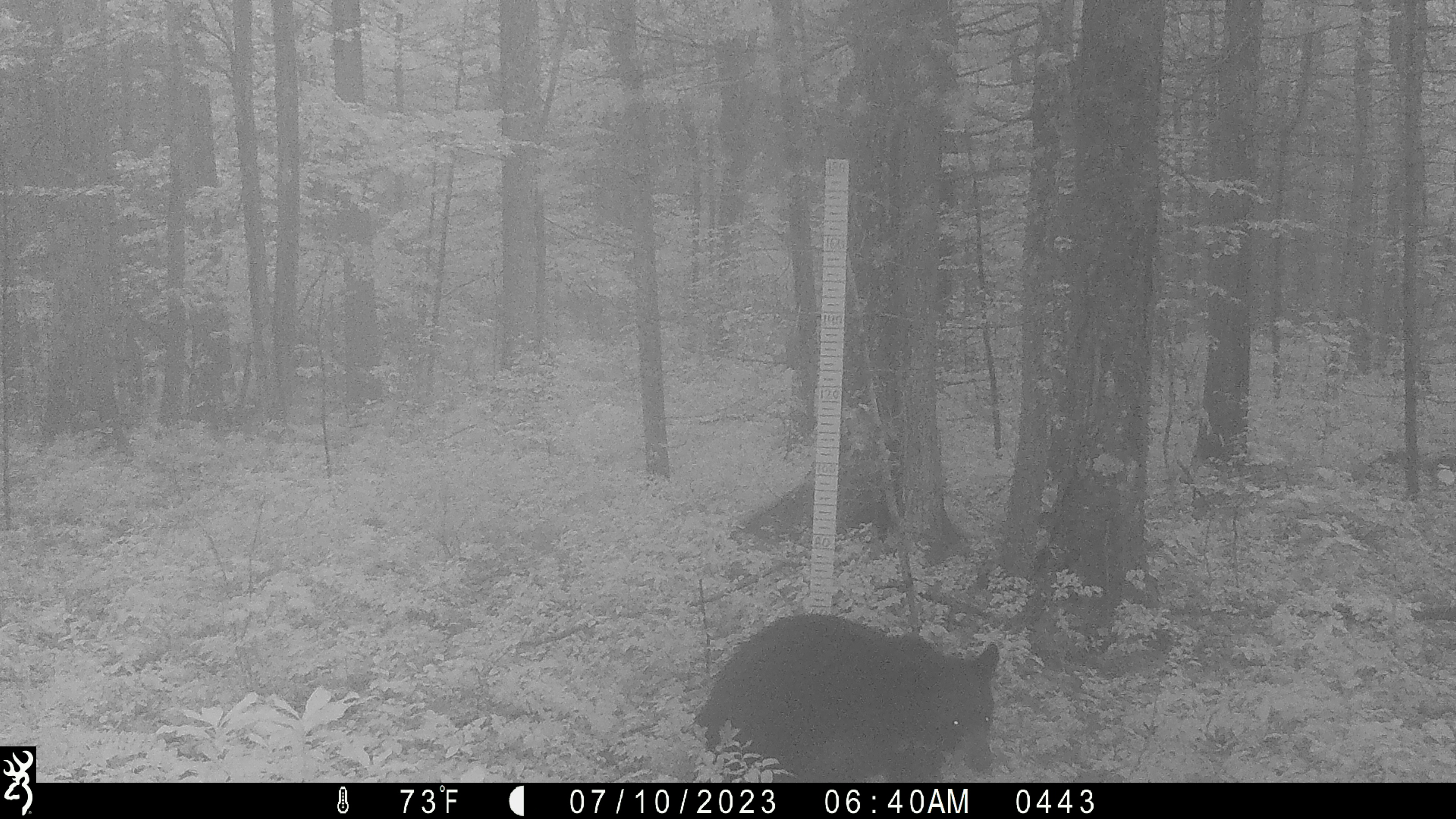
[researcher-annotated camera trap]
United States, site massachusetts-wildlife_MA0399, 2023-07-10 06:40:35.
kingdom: Animalia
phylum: Chordata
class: Mammalia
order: Carnivora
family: Ursidae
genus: Ursus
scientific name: Ursus americanus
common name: black bear